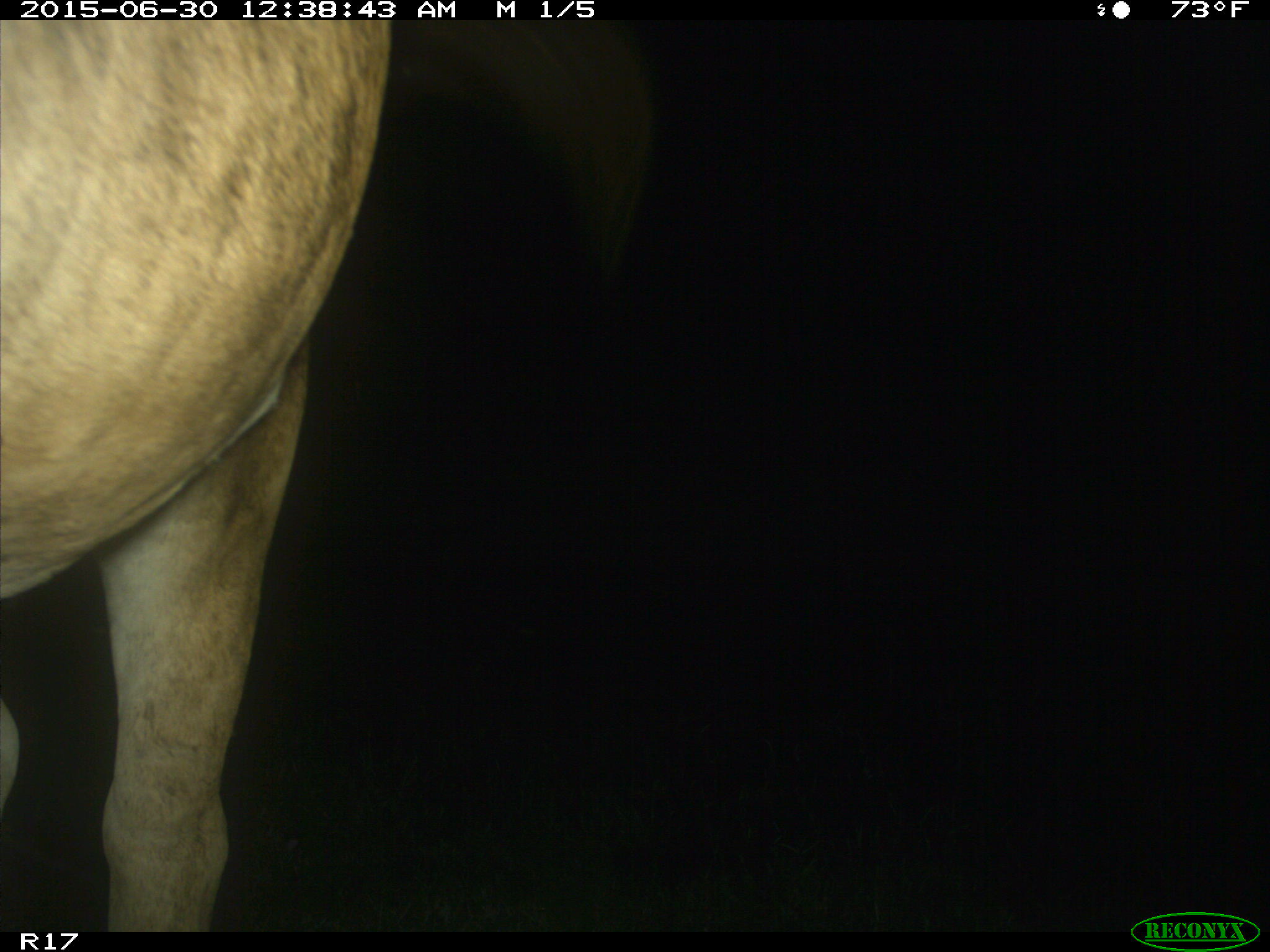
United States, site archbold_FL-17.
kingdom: Animalia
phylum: Chordata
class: Mammalia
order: Artiodactyla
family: Bovidae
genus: Bos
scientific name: Bos taurus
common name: domestic cow